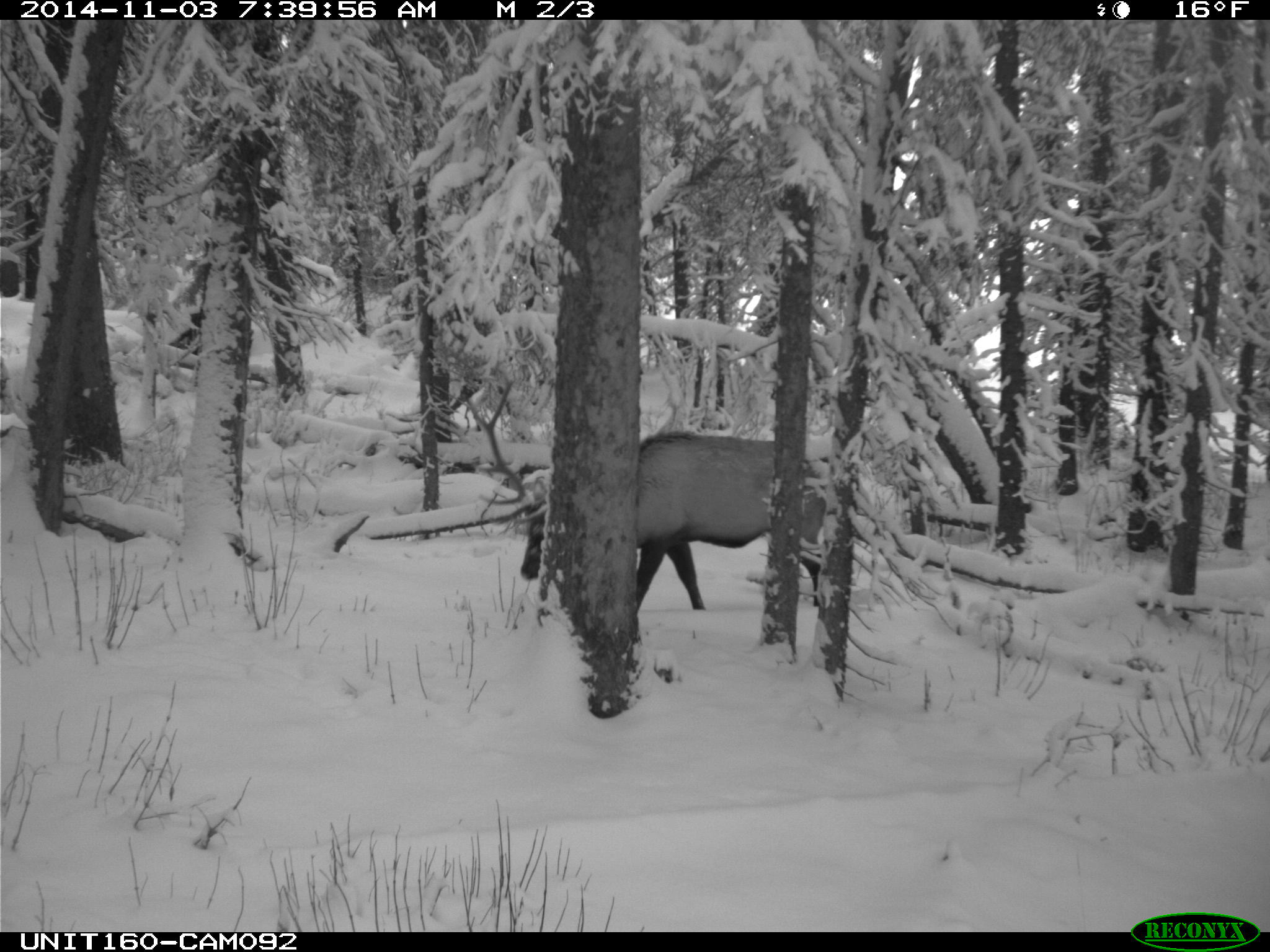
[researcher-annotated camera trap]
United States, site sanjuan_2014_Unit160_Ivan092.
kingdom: Animalia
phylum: Chordata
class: Mammalia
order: Artiodactyla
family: Cervidae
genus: Cervus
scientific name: Cervus elaphus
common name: red deer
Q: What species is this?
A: Cervus elaphus (red deer).